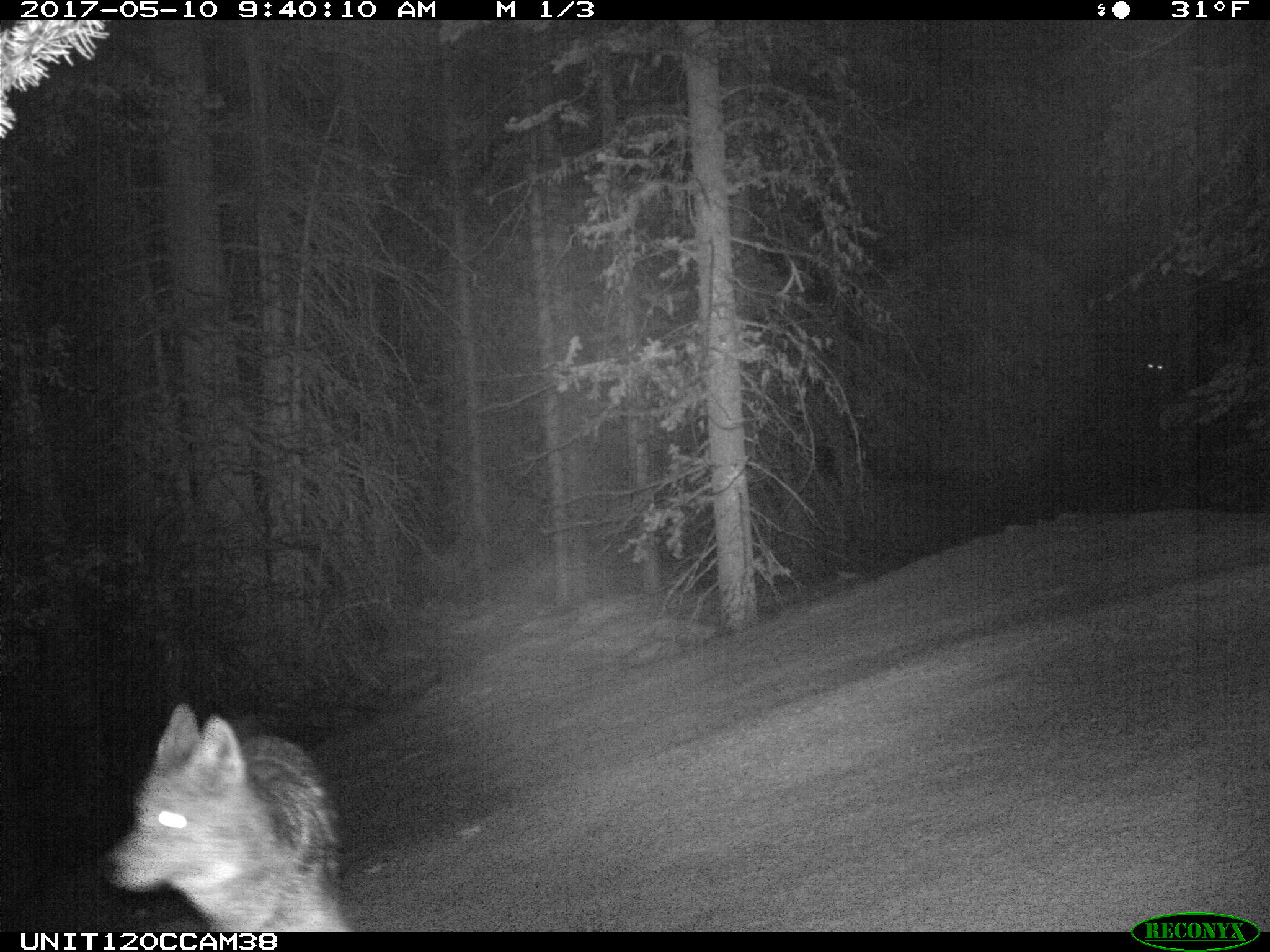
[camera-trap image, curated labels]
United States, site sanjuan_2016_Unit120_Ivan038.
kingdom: Animalia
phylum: Chordata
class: Mammalia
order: Carnivora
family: Canidae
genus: Canis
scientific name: Canis latrans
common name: coyote